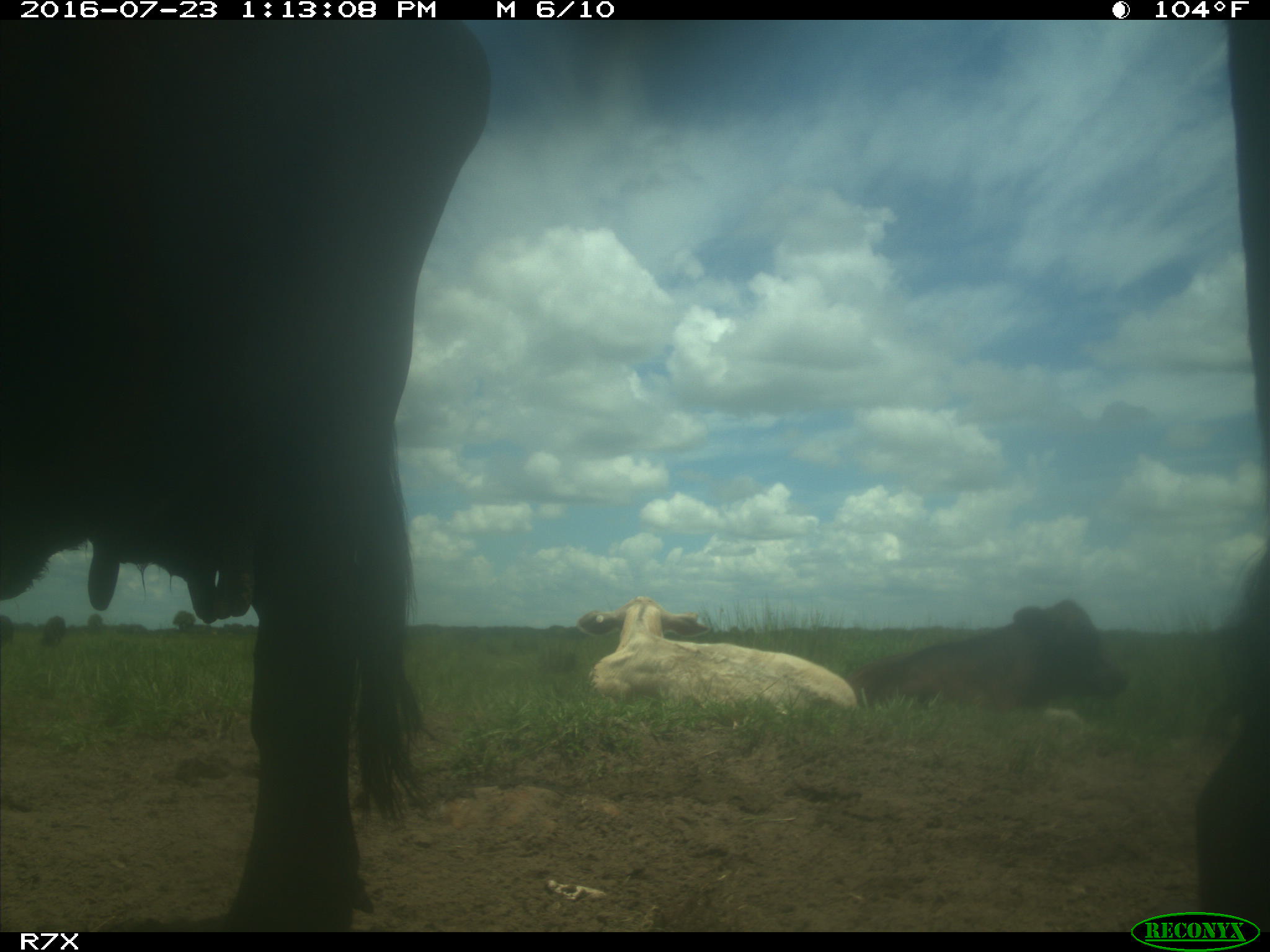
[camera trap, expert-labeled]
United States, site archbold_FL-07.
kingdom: Animalia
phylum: Chordata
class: Mammalia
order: Artiodactyla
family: Bovidae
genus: Bos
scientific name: Bos taurus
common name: domestic cow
Bos taurus (domestic cow).